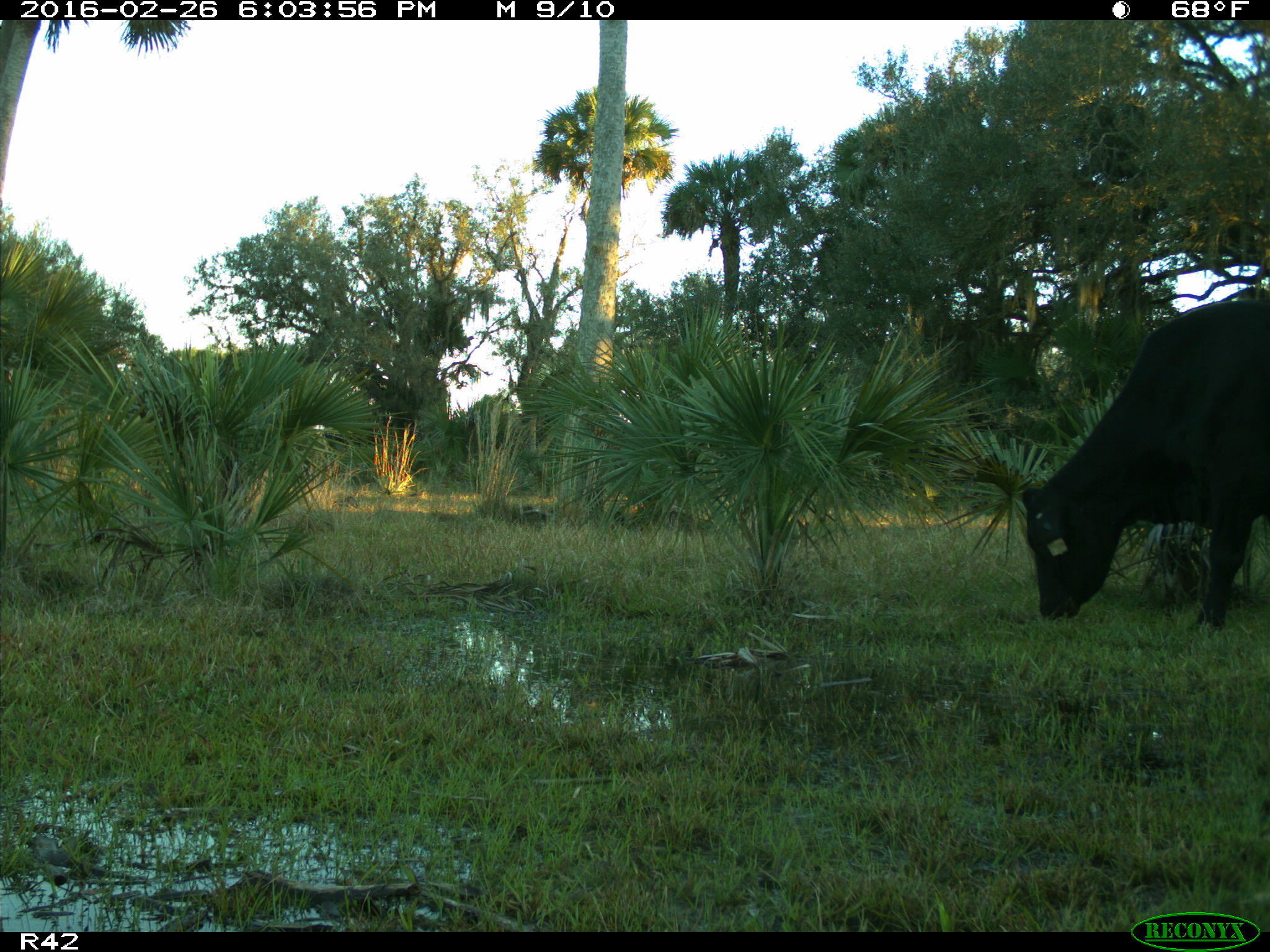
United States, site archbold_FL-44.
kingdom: Animalia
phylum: Chordata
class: Mammalia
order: Artiodactyla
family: Bovidae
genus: Bos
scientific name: Bos taurus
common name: domestic cow